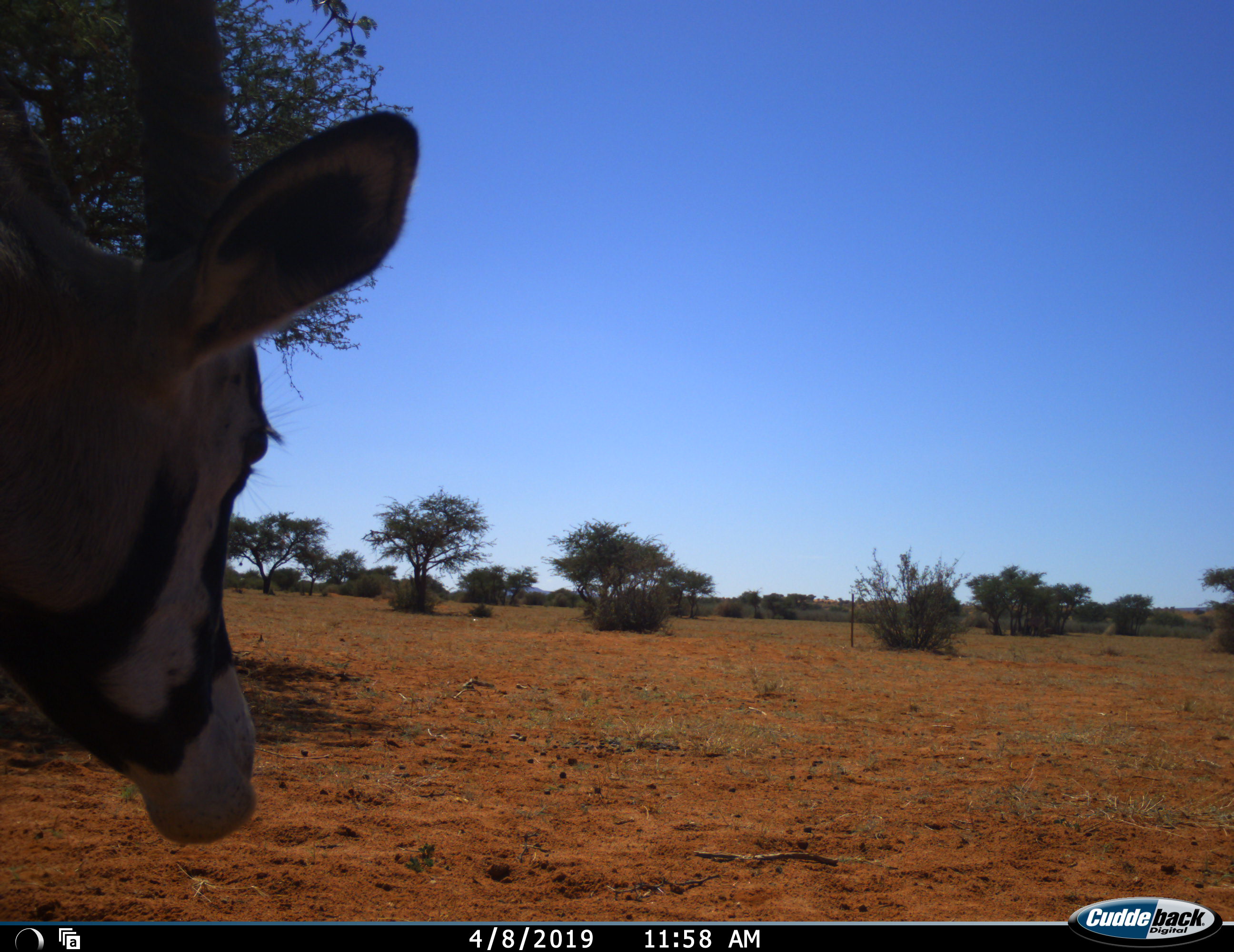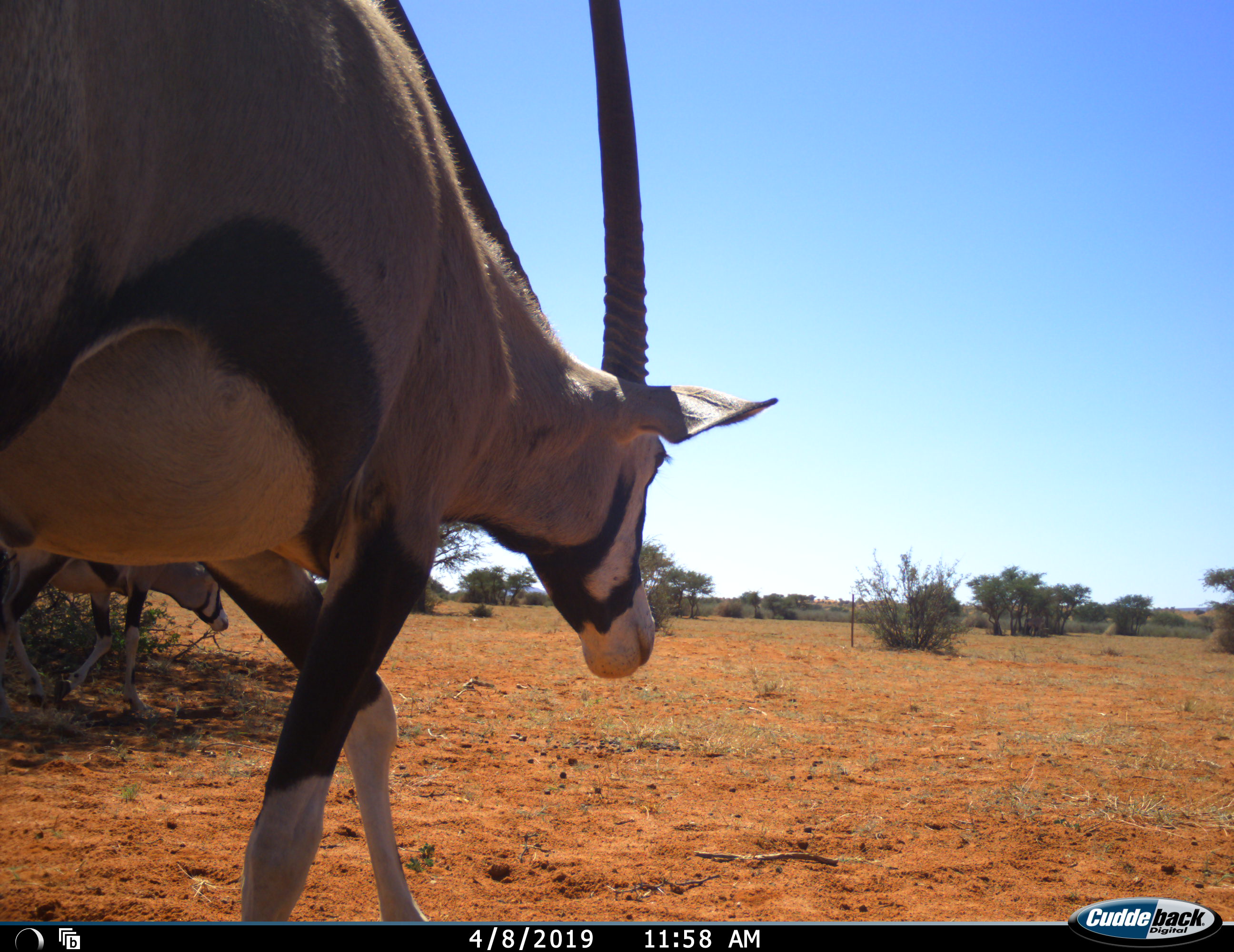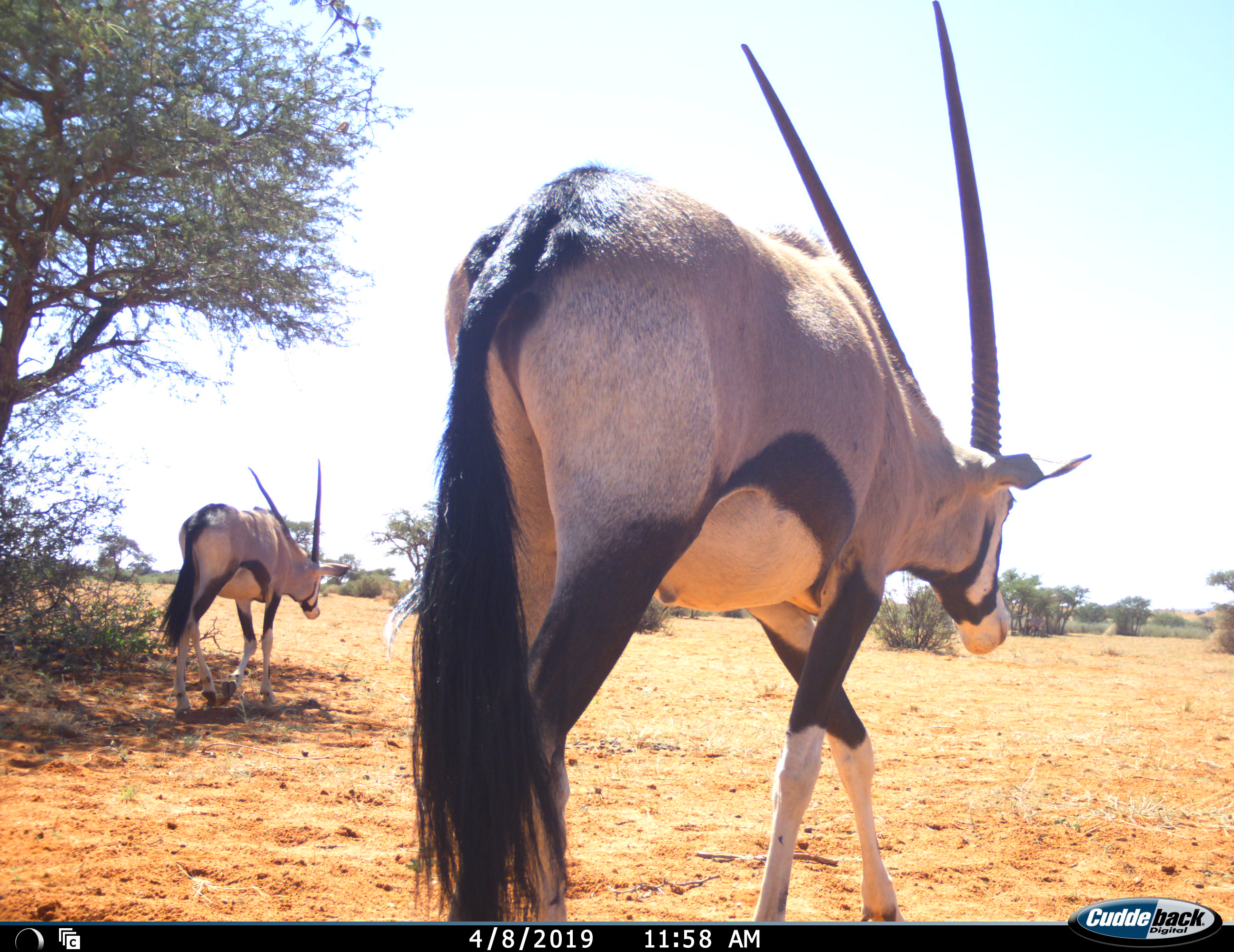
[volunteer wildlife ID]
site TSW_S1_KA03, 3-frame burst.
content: unidentified animal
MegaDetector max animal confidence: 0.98